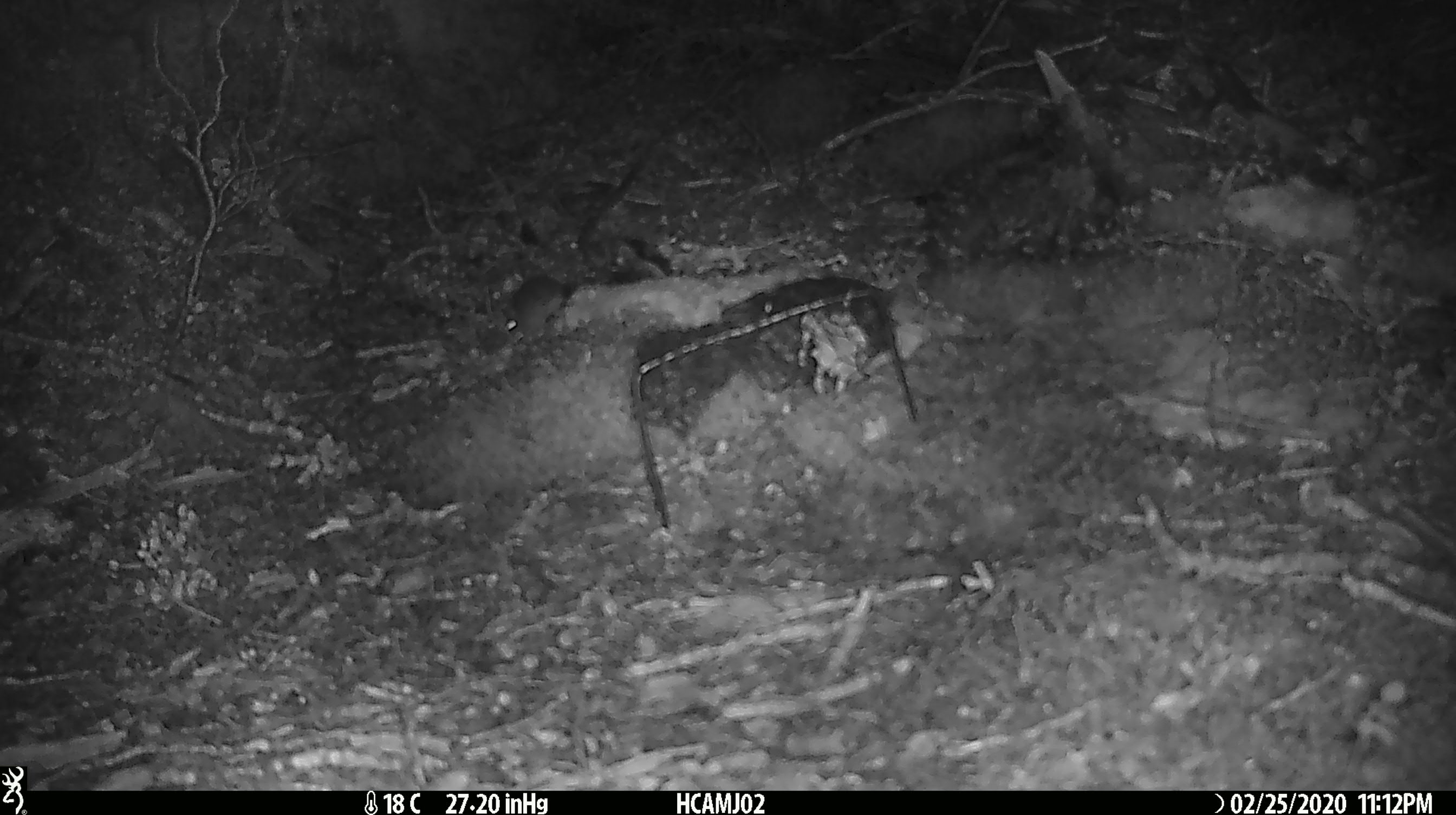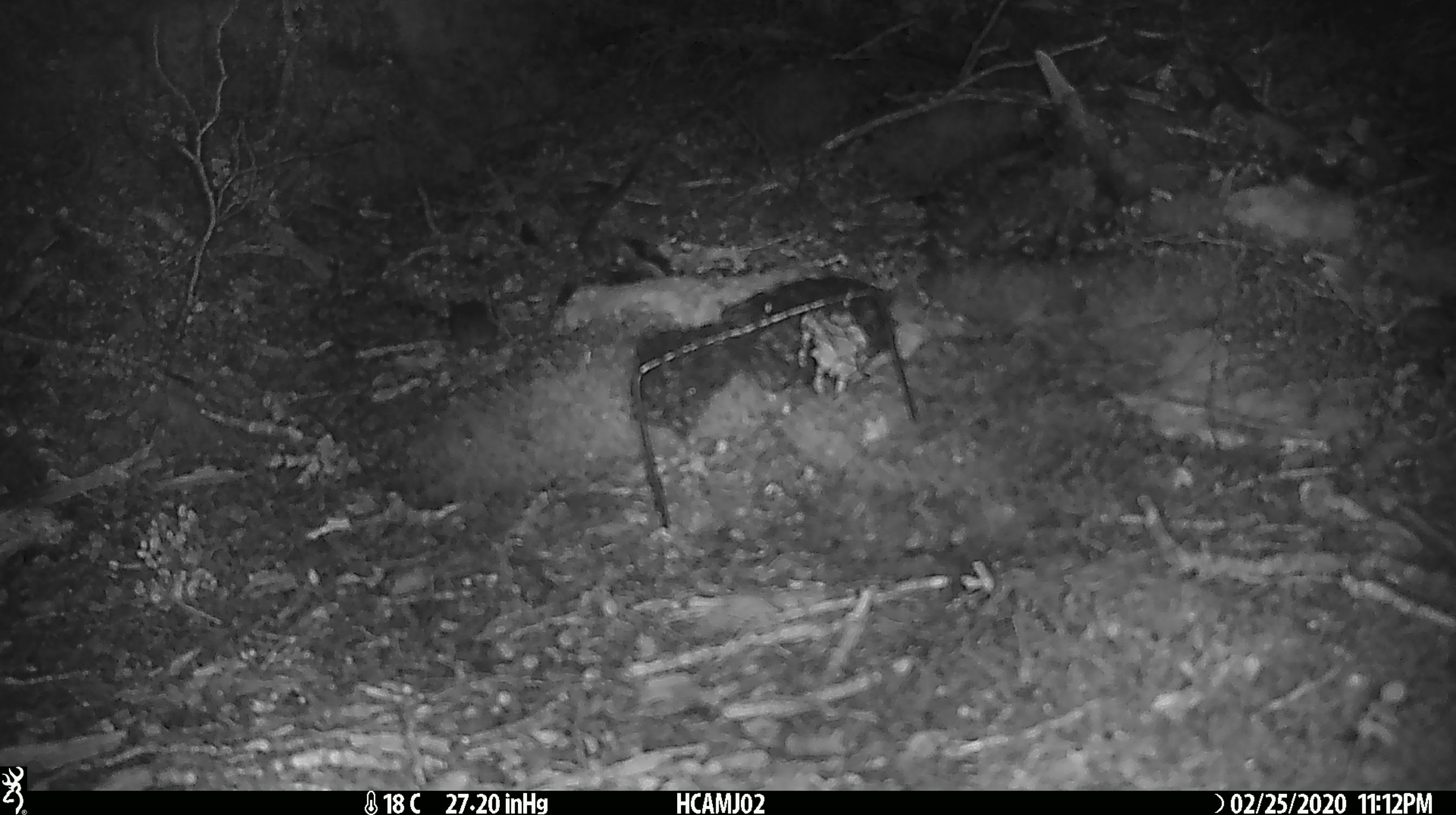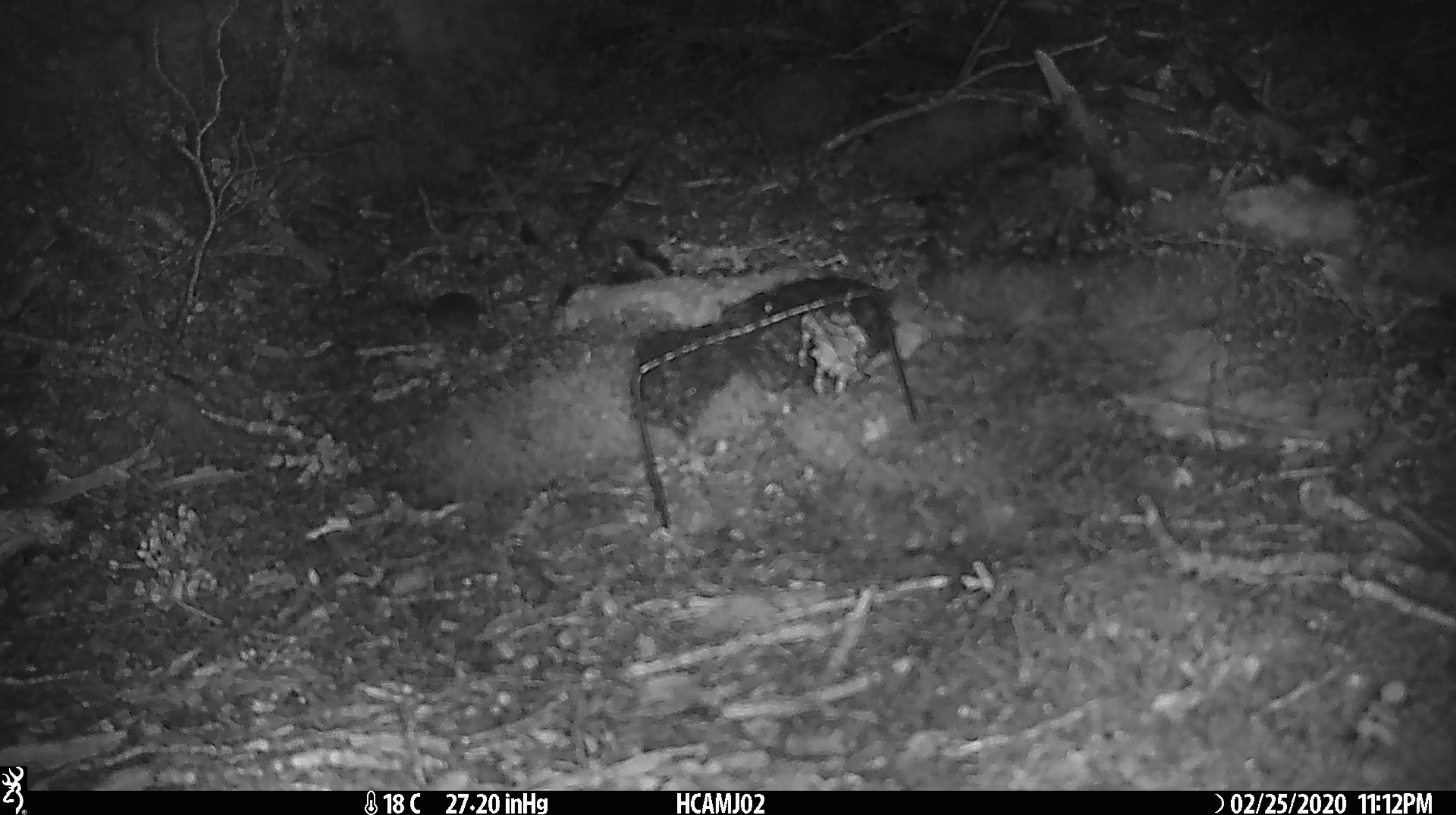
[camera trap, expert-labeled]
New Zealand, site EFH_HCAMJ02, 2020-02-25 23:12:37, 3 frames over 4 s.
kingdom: Animalia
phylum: Chordata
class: Mammalia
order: Rodentia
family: Muridae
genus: Mus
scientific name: Mus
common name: mouse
Mouse (Mus).